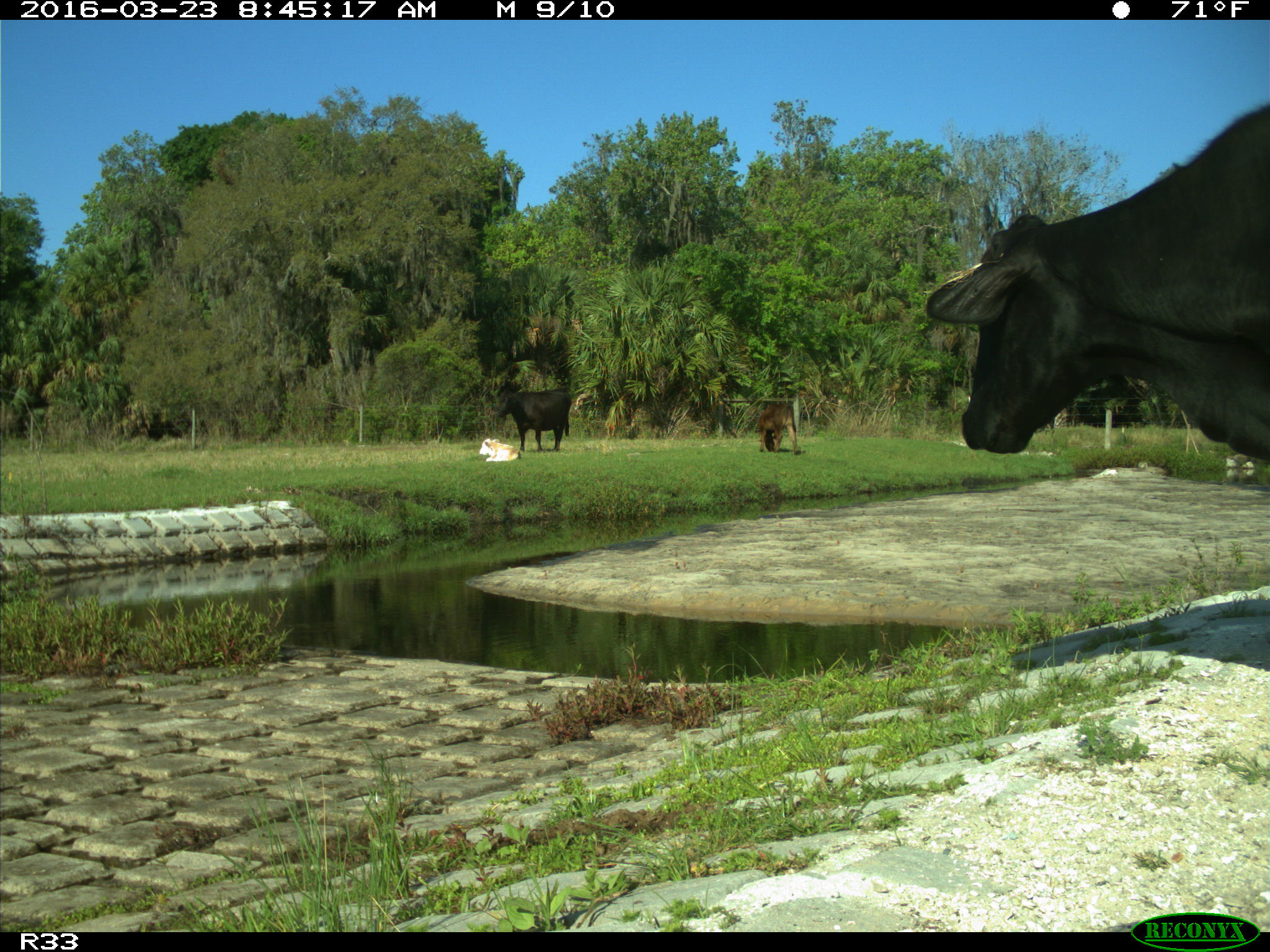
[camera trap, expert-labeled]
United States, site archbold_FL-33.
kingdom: Animalia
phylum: Chordata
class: Mammalia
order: Artiodactyla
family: Bovidae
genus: Bos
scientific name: Bos taurus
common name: domestic cow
Bos taurus (domestic cow).